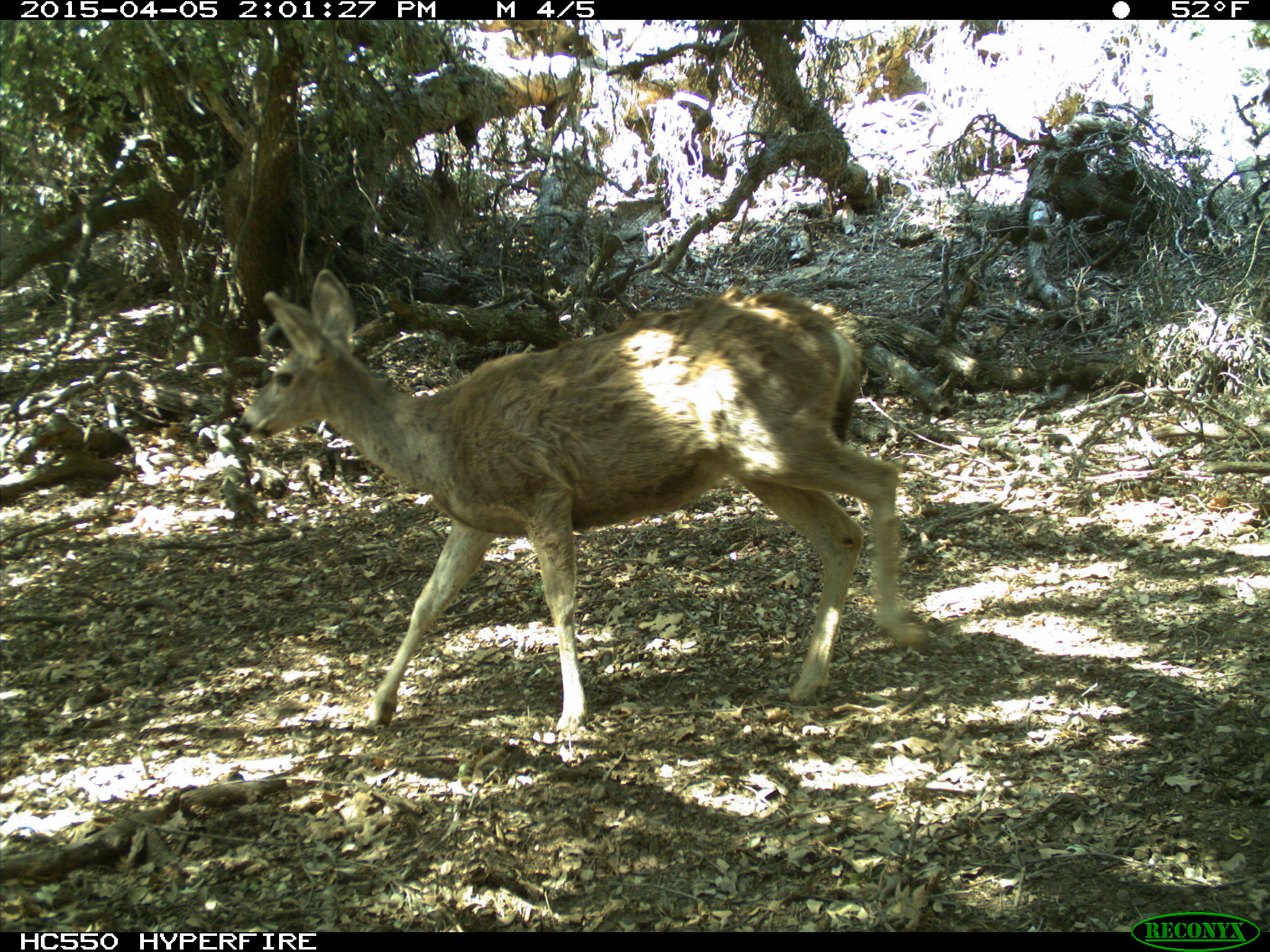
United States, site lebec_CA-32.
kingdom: Animalia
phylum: Chordata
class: Mammalia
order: Artiodactyla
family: Cervidae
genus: Odocoileus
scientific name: Odocoileus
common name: deer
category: unidentified deer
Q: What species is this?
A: Unidentified deer (deer) (Odocoileus).